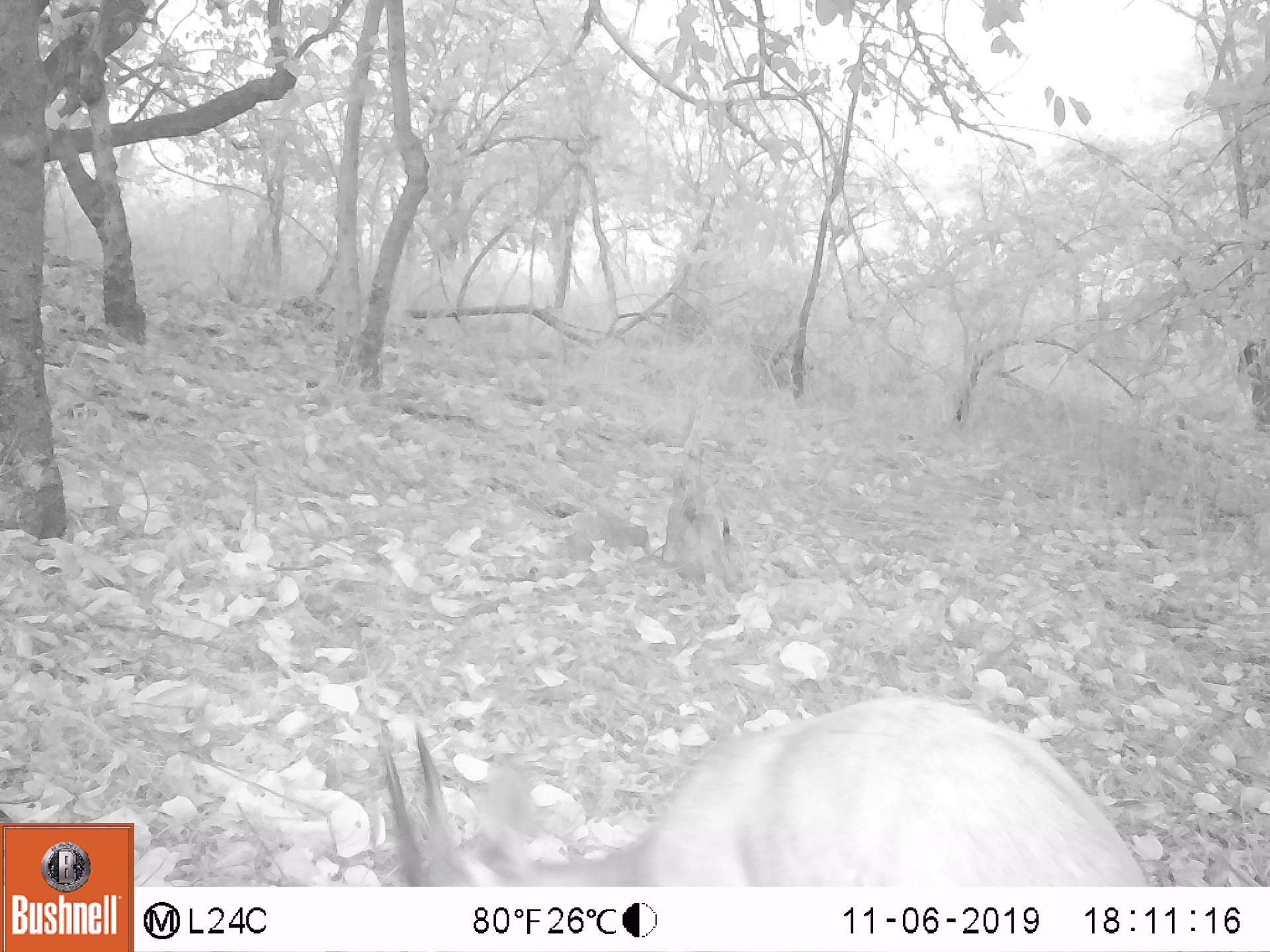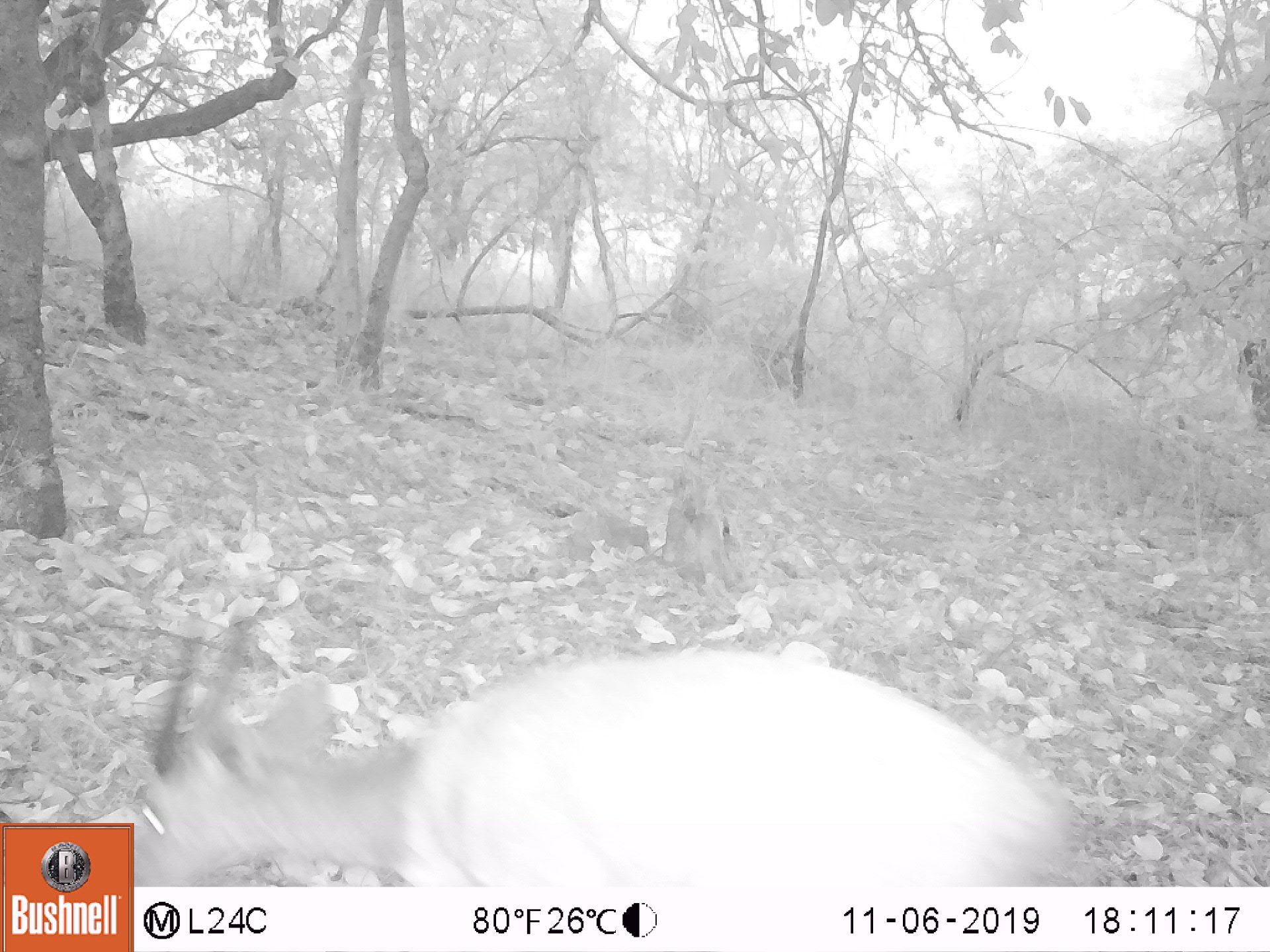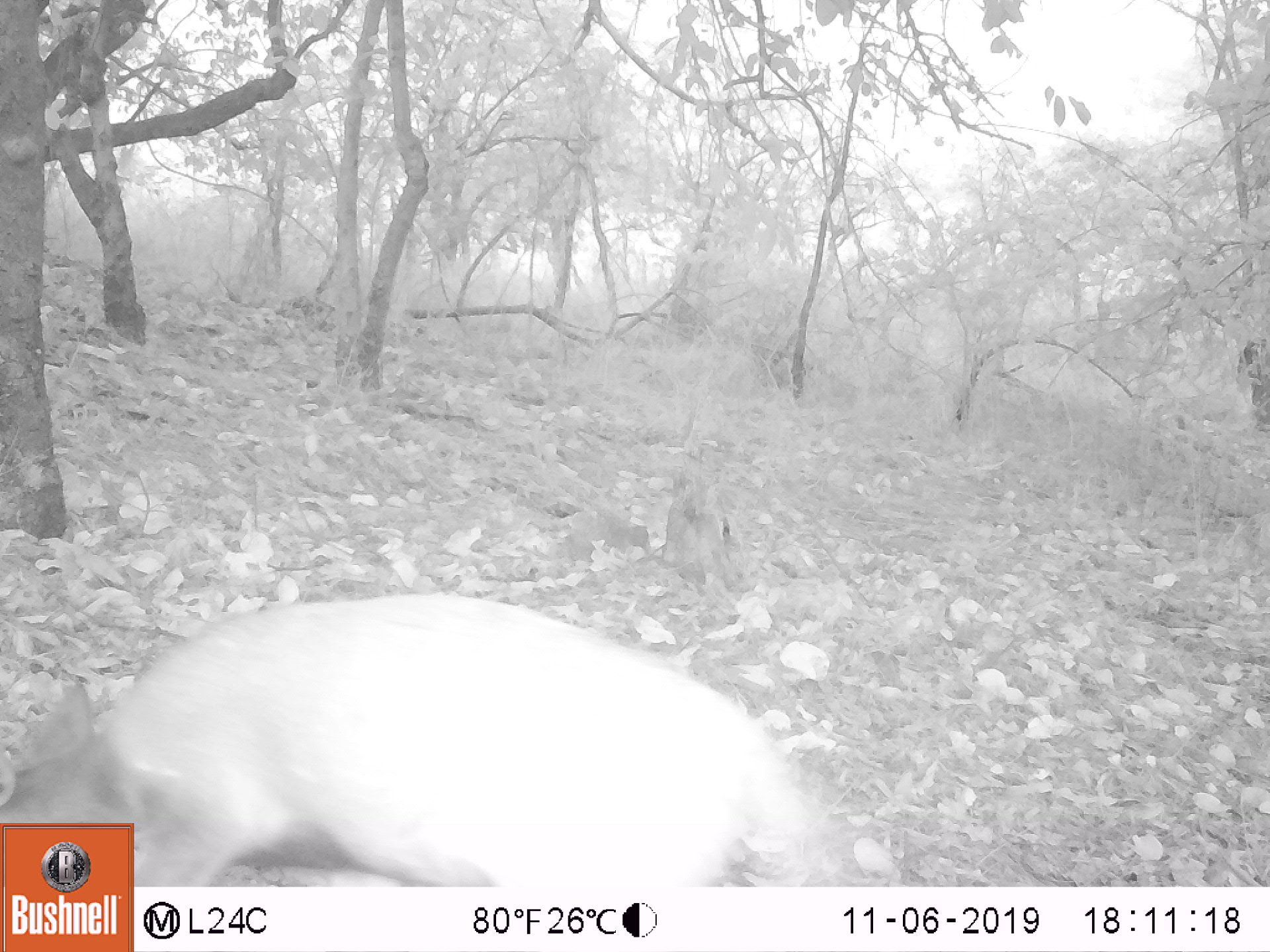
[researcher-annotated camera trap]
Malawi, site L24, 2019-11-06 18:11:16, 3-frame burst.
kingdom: Animalia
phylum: Chordata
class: Mammalia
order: Artiodactyla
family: Bovidae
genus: Tragelaphus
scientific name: Tragelaphus sylvaticus sylvaticus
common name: cape bushbuck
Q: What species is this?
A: Cape bushbuck (Tragelaphus sylvaticus sylvaticus).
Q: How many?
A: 1.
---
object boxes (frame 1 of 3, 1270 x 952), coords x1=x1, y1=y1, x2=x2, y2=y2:
cape bushbuck: x1=362, y1=686, x2=1154, y2=885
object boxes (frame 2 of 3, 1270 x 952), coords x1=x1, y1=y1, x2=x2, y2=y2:
cape bushbuck: x1=135, y1=612, x2=1082, y2=885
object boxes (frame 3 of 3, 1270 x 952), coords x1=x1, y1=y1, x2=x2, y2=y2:
cape bushbuck: x1=136, y1=588, x2=829, y2=883